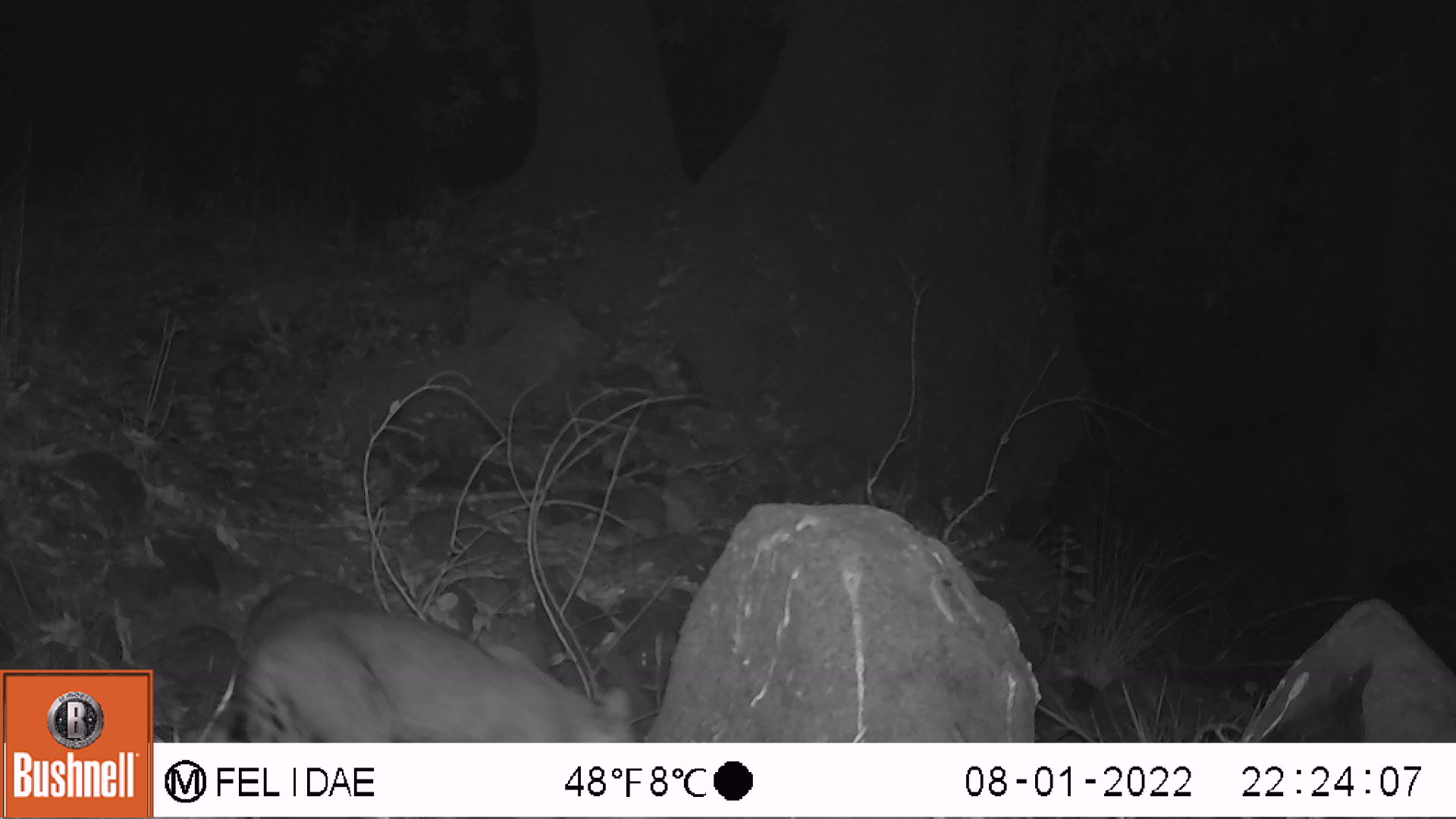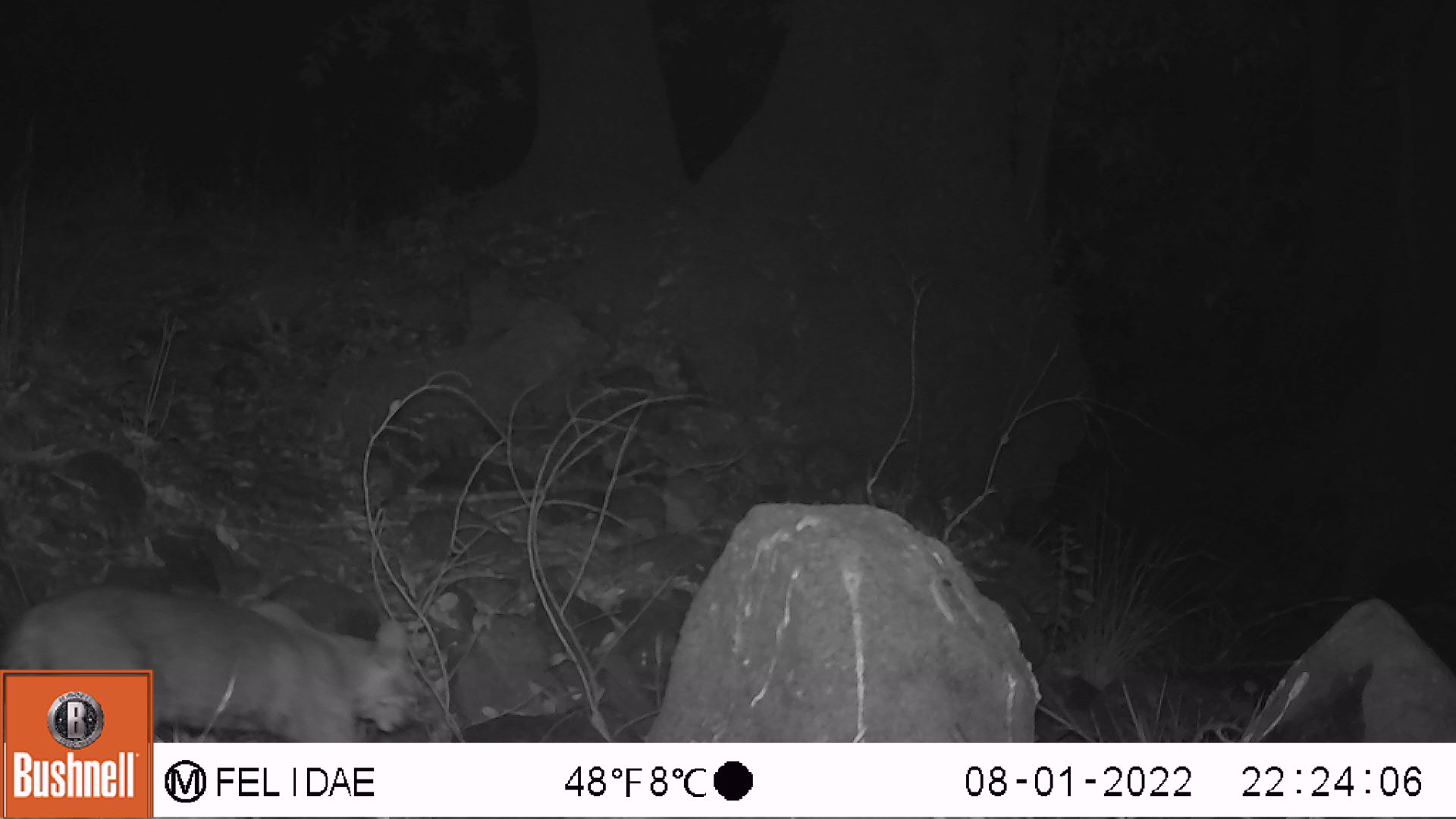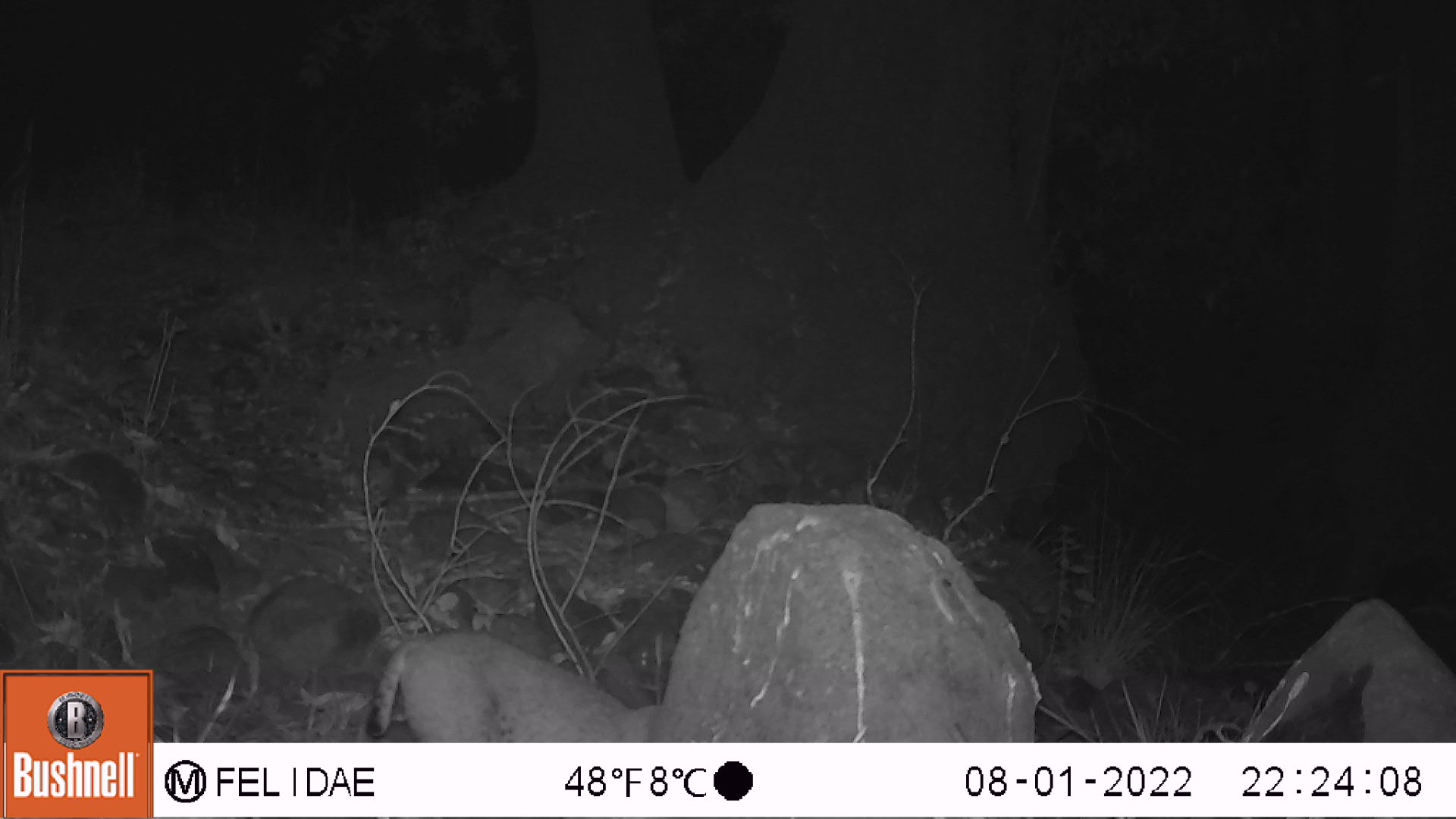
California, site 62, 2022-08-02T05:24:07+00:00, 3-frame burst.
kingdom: Animalia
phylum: Chordata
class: Mammalia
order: Carnivora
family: Felidae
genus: Lynx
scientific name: Lynx rufus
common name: bobcat